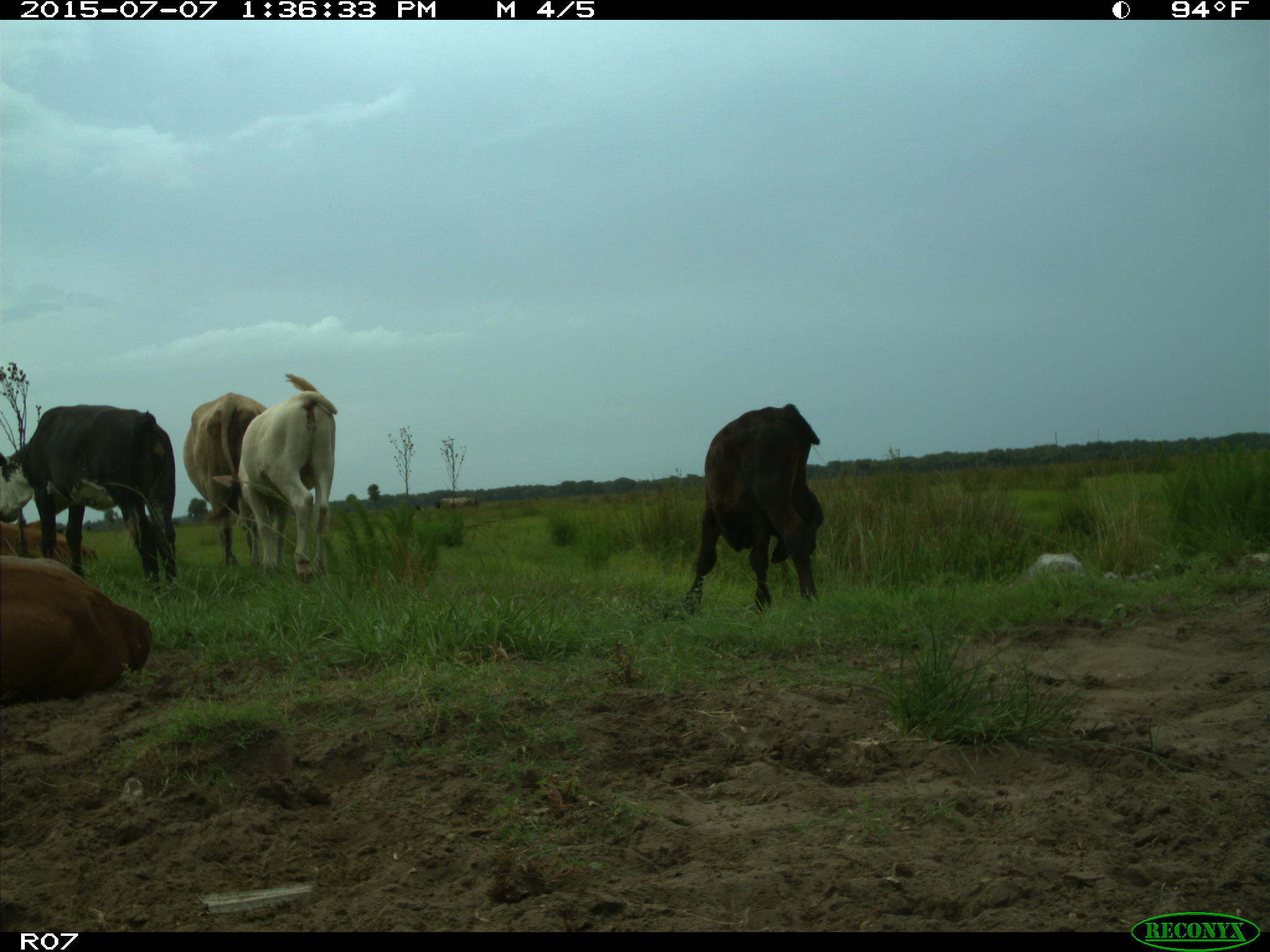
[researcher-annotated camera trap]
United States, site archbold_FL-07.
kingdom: Animalia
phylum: Chordata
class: Mammalia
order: Artiodactyla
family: Bovidae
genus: Bos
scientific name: Bos taurus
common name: domestic cow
Bos taurus (domestic cow).